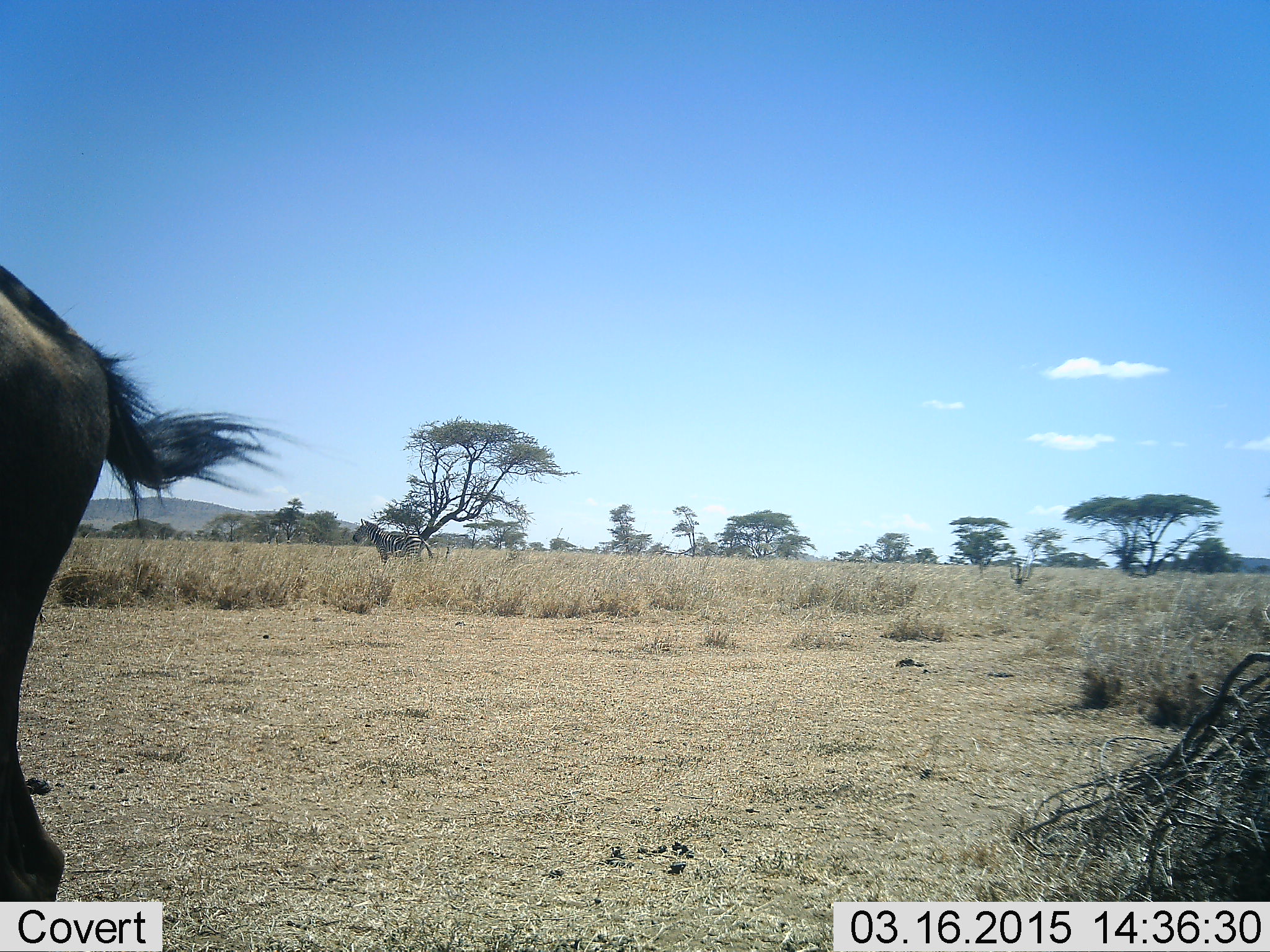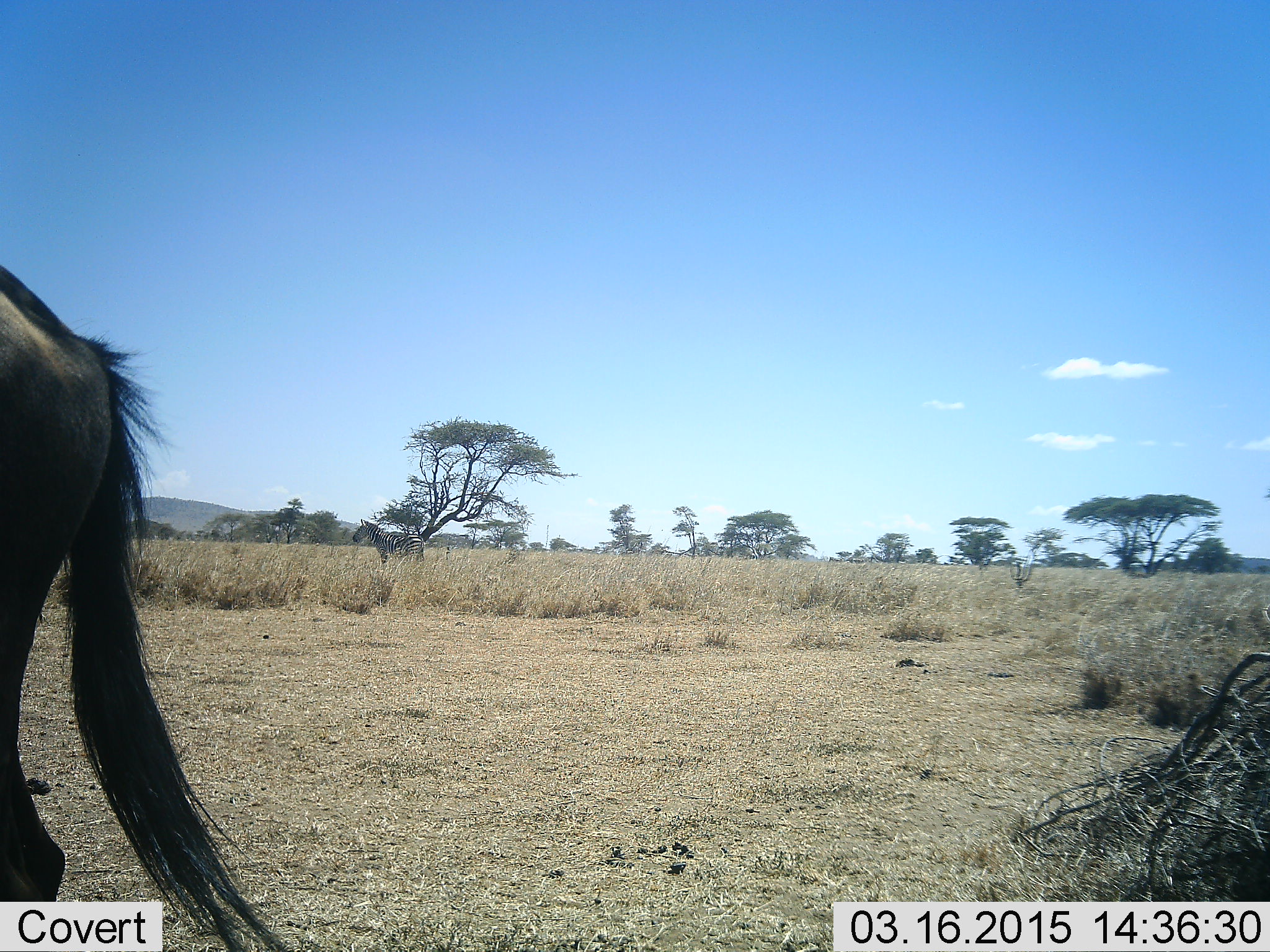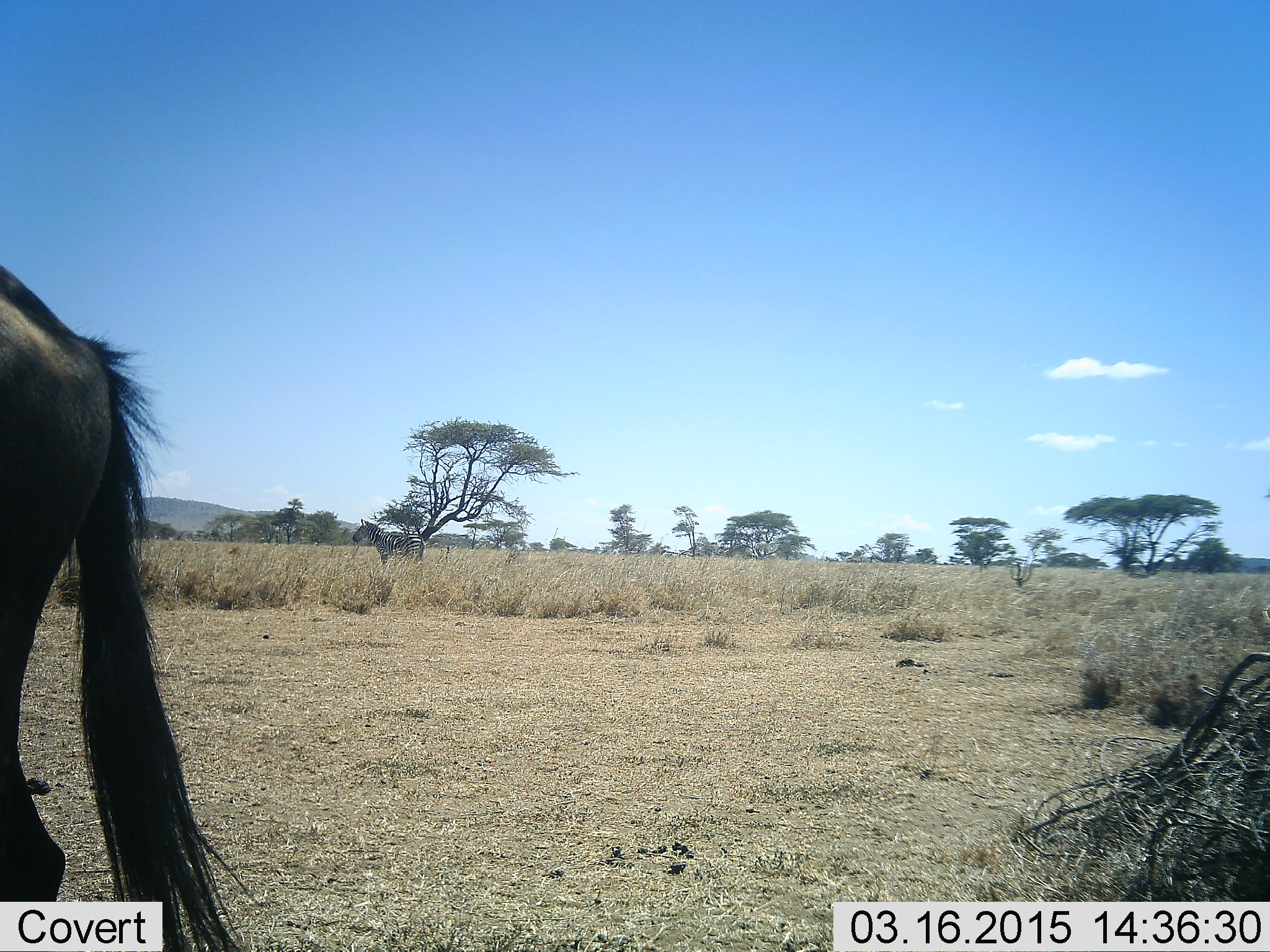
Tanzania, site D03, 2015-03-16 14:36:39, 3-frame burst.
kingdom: Animalia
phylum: Chordata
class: Mammalia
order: Artiodactyla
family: Bovidae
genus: Connochaetes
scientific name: Connochaetes taurinus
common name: blue wildebeest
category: wildebeest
Wildebeest (blue wildebeest) (Connochaetes taurinus), count 1. Behavior (volunteer vote fractions): standing 100%, resting 0%, moving 0%, interacting 0%. Young present (vote fraction): 0%. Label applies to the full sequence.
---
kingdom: Animalia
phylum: Chordata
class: Mammalia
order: Perissodactyla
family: Equidae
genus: Equus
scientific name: Equus quagga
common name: plains zebra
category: zebra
Zebra (plains zebra) (Equus quagga), count 1. Behavior (volunteer vote fractions): standing 100%, resting 0%, moving 0%, interacting 0%. Young present (vote fraction): 0%. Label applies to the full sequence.